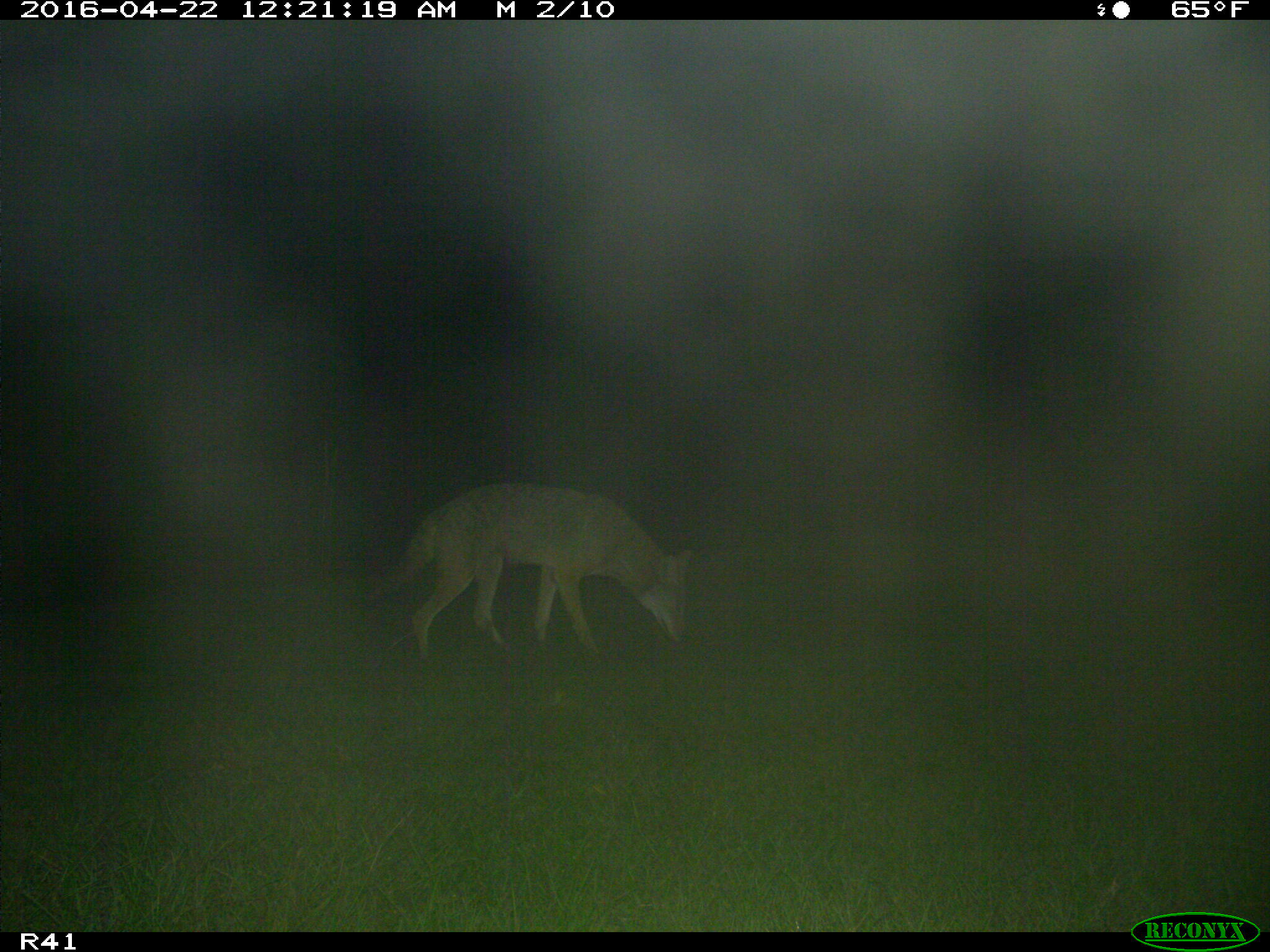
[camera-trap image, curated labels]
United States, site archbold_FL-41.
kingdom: Animalia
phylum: Chordata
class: Mammalia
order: Artiodactyla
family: Bovidae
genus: Bos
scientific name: Bos taurus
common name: domestic cow